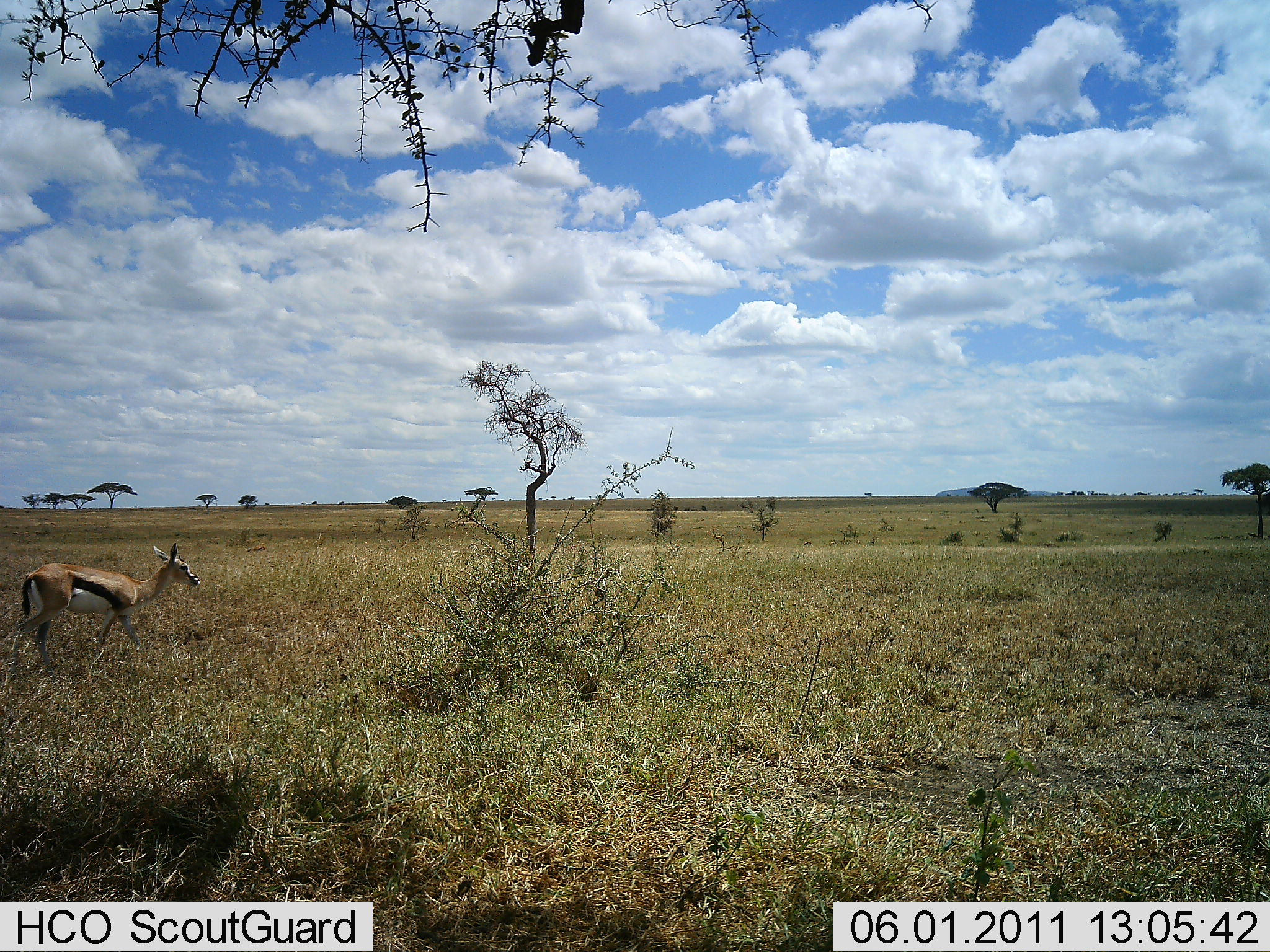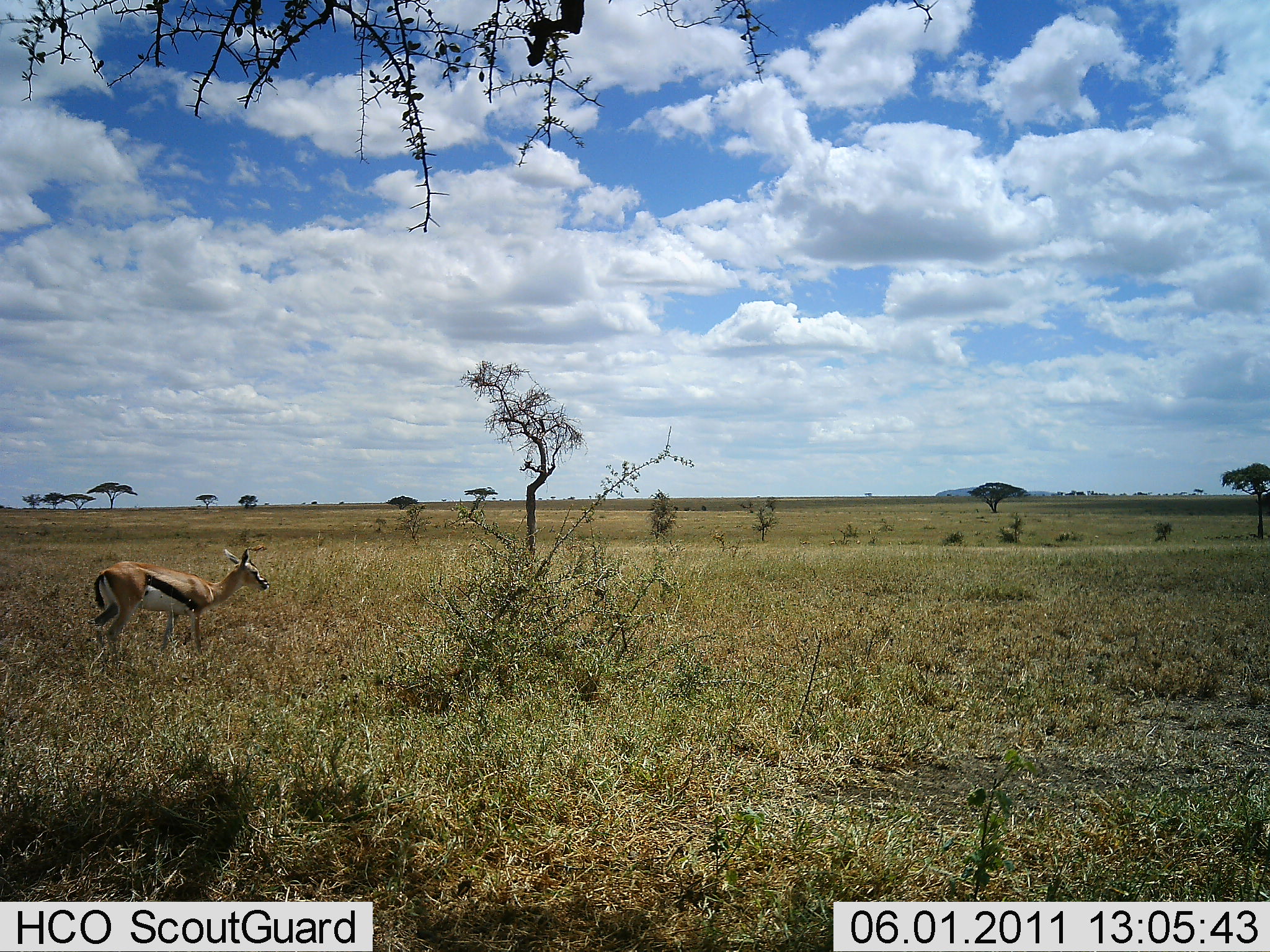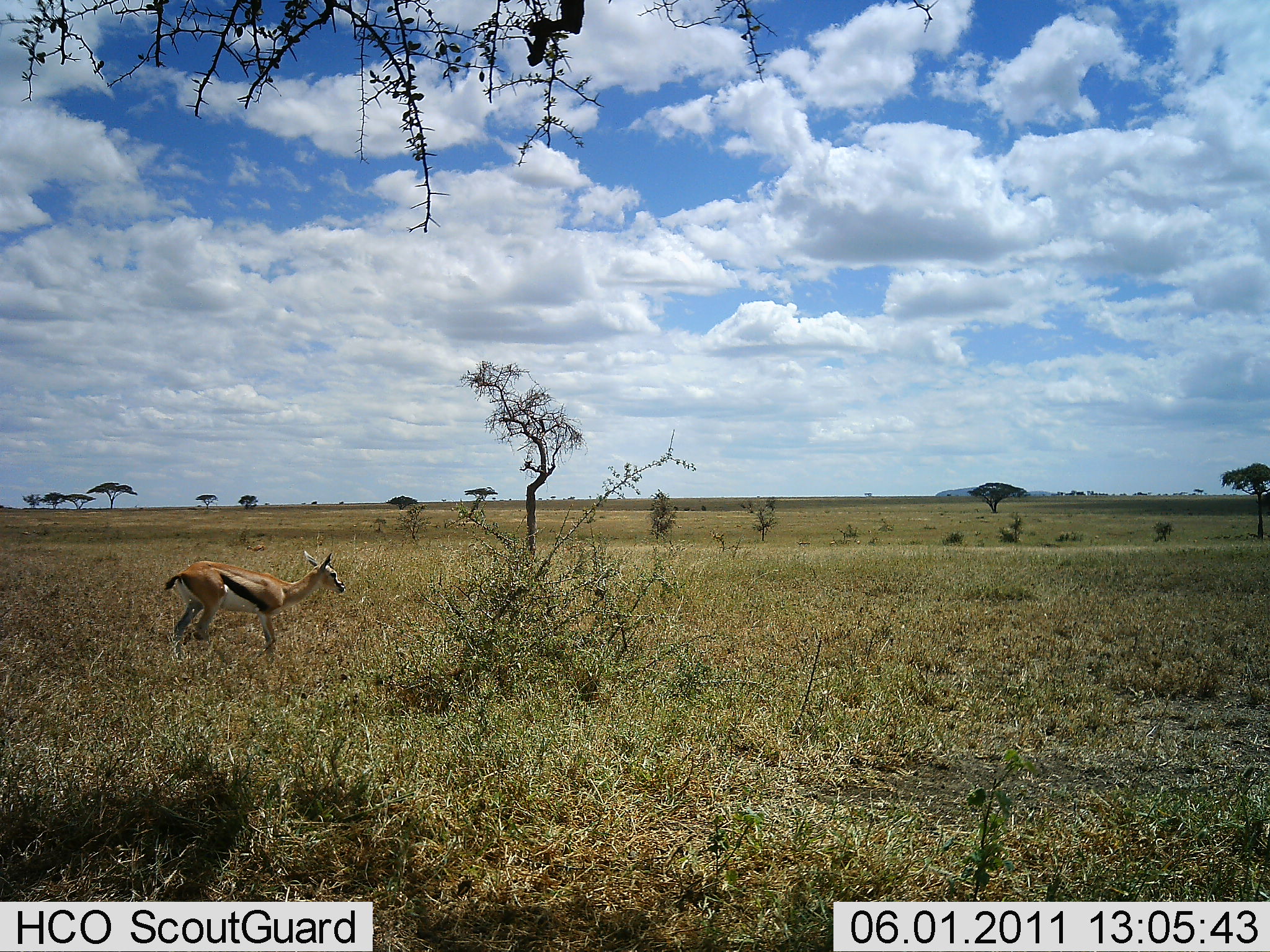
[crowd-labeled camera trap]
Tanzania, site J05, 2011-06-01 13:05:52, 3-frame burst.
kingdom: Animalia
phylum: Chordata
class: Mammalia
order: Artiodactyla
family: Bovidae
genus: Eudorcas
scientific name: Eudorcas thomsonii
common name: thomson's gazelle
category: gazellethomsons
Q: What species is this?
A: Gazellethomsons (thomson's gazelle) (Eudorcas thomsonii).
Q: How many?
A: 1.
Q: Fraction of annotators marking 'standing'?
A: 9%.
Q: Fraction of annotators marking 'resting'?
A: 0%.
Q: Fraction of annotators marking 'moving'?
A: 100%.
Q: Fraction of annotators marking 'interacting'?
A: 0%.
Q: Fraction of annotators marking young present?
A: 0%.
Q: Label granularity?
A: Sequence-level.